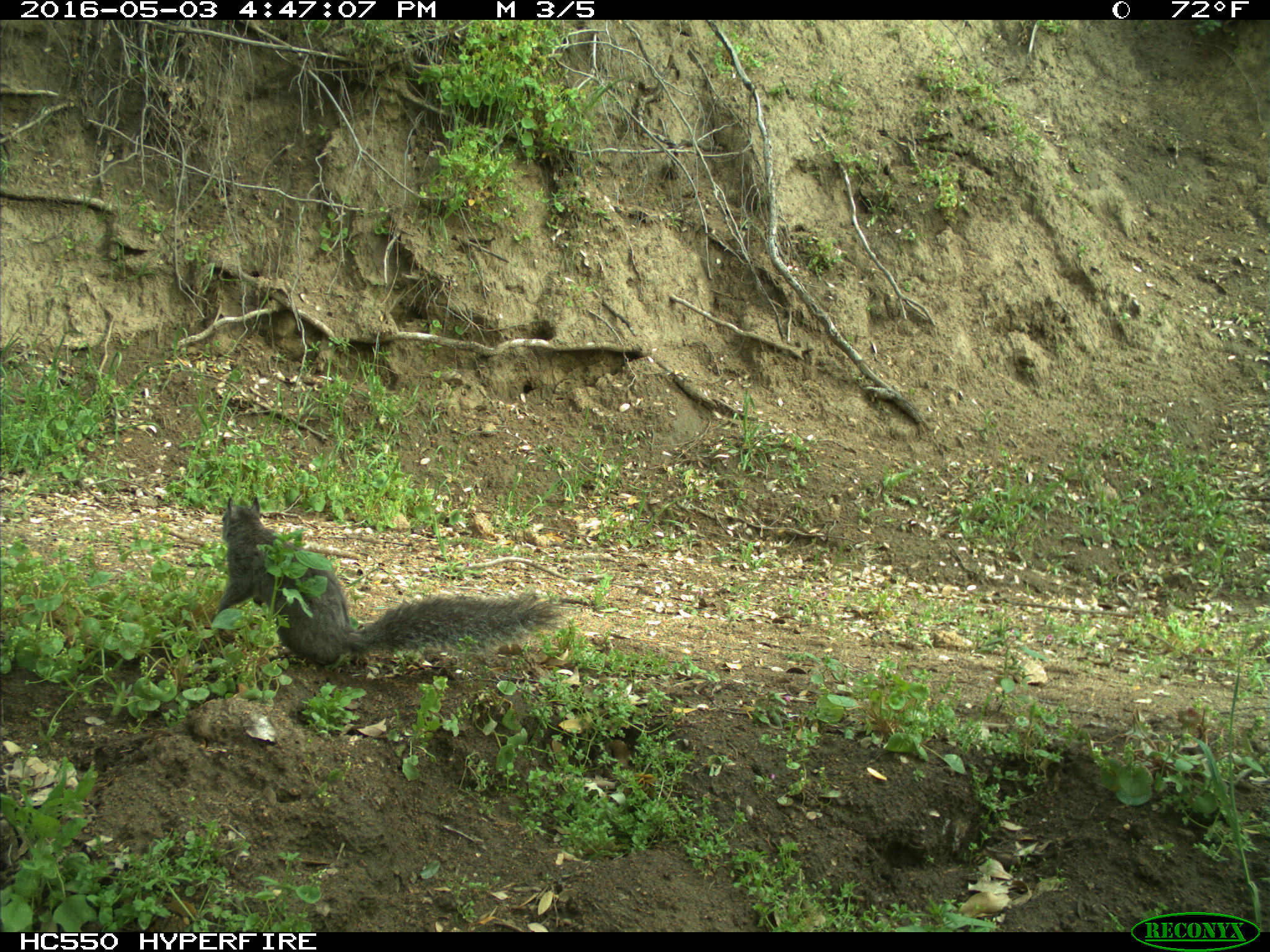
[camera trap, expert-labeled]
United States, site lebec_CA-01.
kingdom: Animalia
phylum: Chordata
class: Mammalia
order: Rodentia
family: Sciuridae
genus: Sciurus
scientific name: Sciurus carolinensis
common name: eastern gray squirrel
Sciurus carolinensis (eastern gray squirrel).